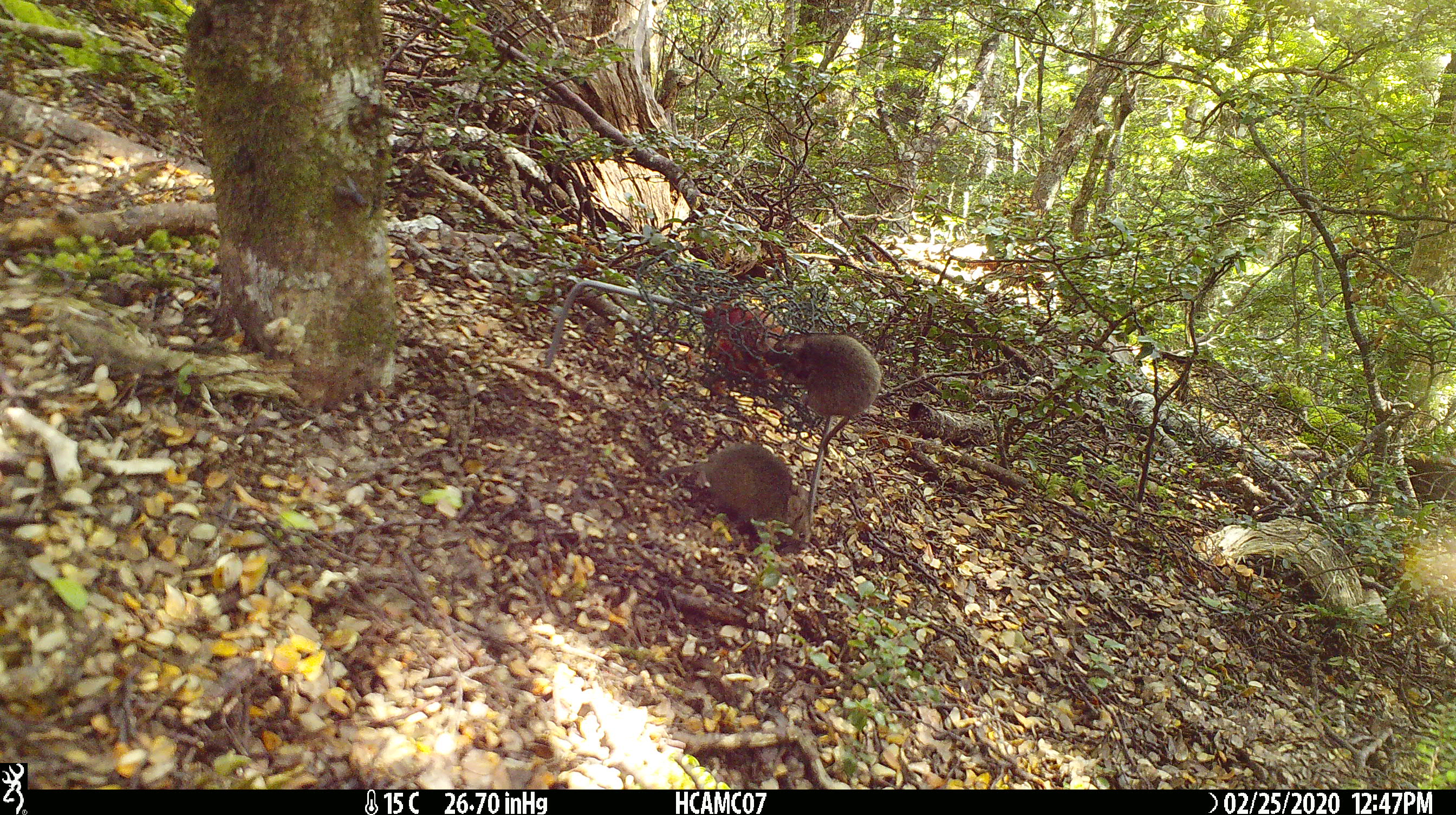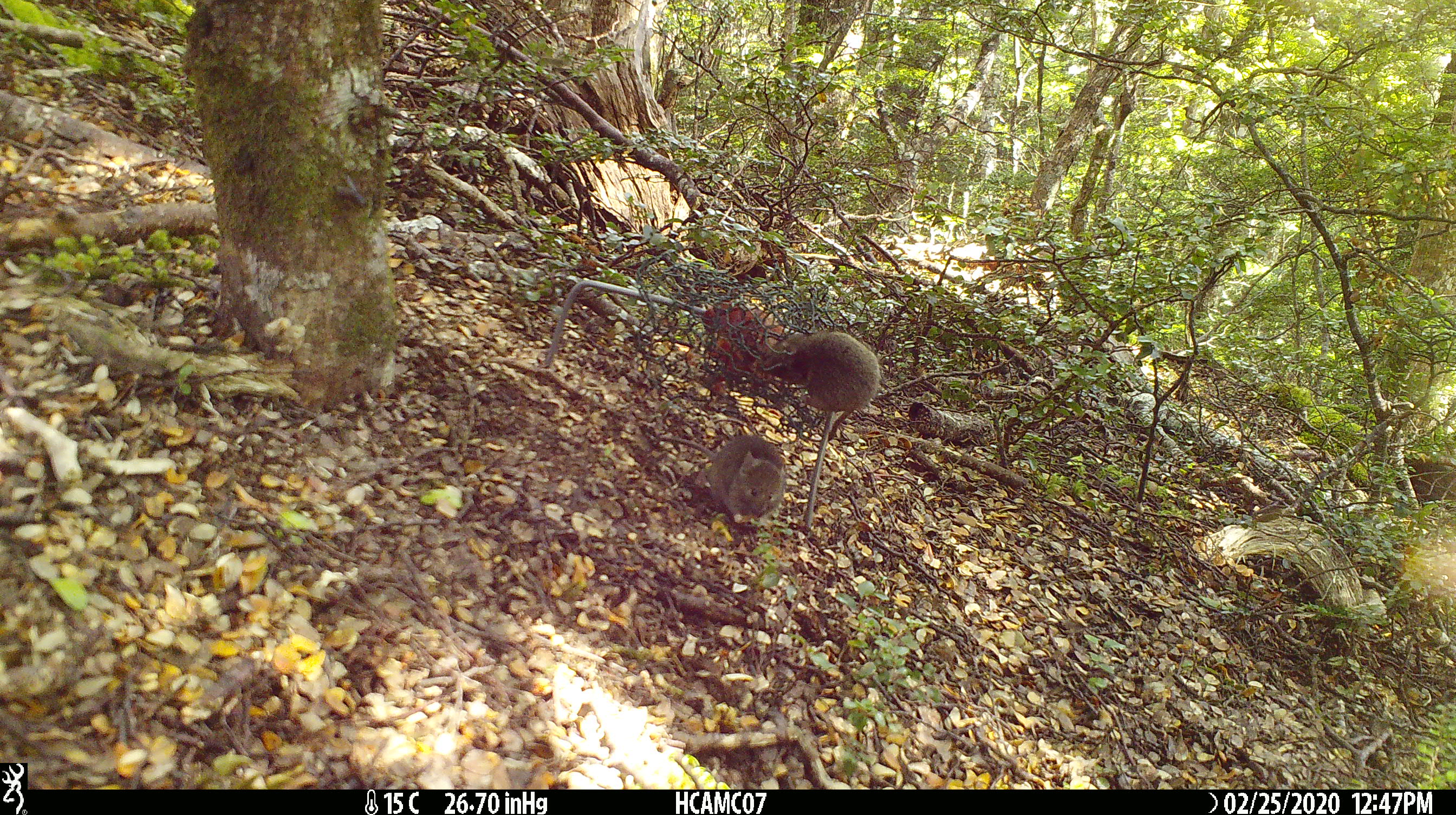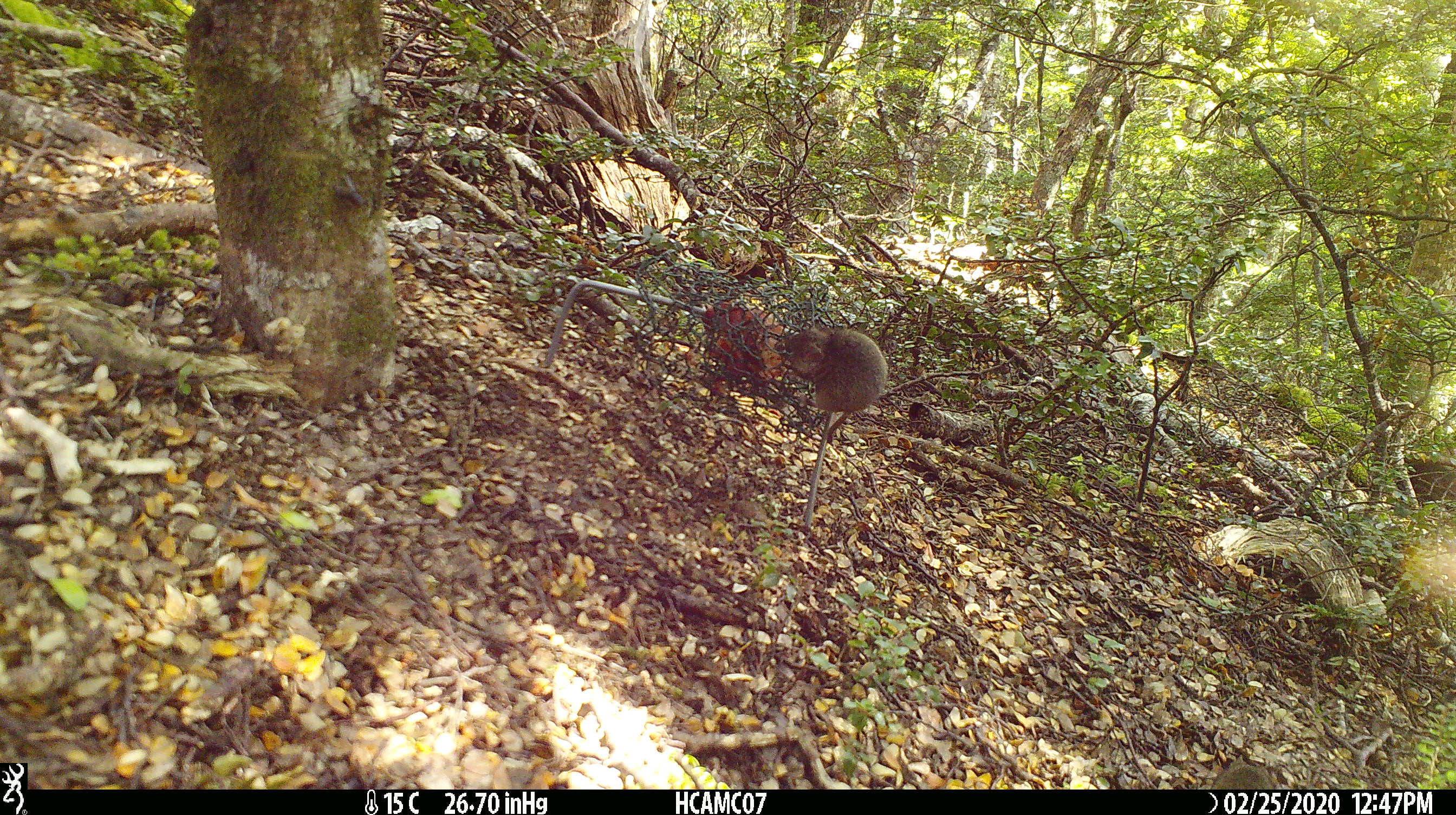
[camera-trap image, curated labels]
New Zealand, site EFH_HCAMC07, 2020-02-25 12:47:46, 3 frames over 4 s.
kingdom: Animalia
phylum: Chordata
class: Mammalia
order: Rodentia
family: Muridae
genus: Mus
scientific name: Mus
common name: mouse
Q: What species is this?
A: Mouse (Mus).